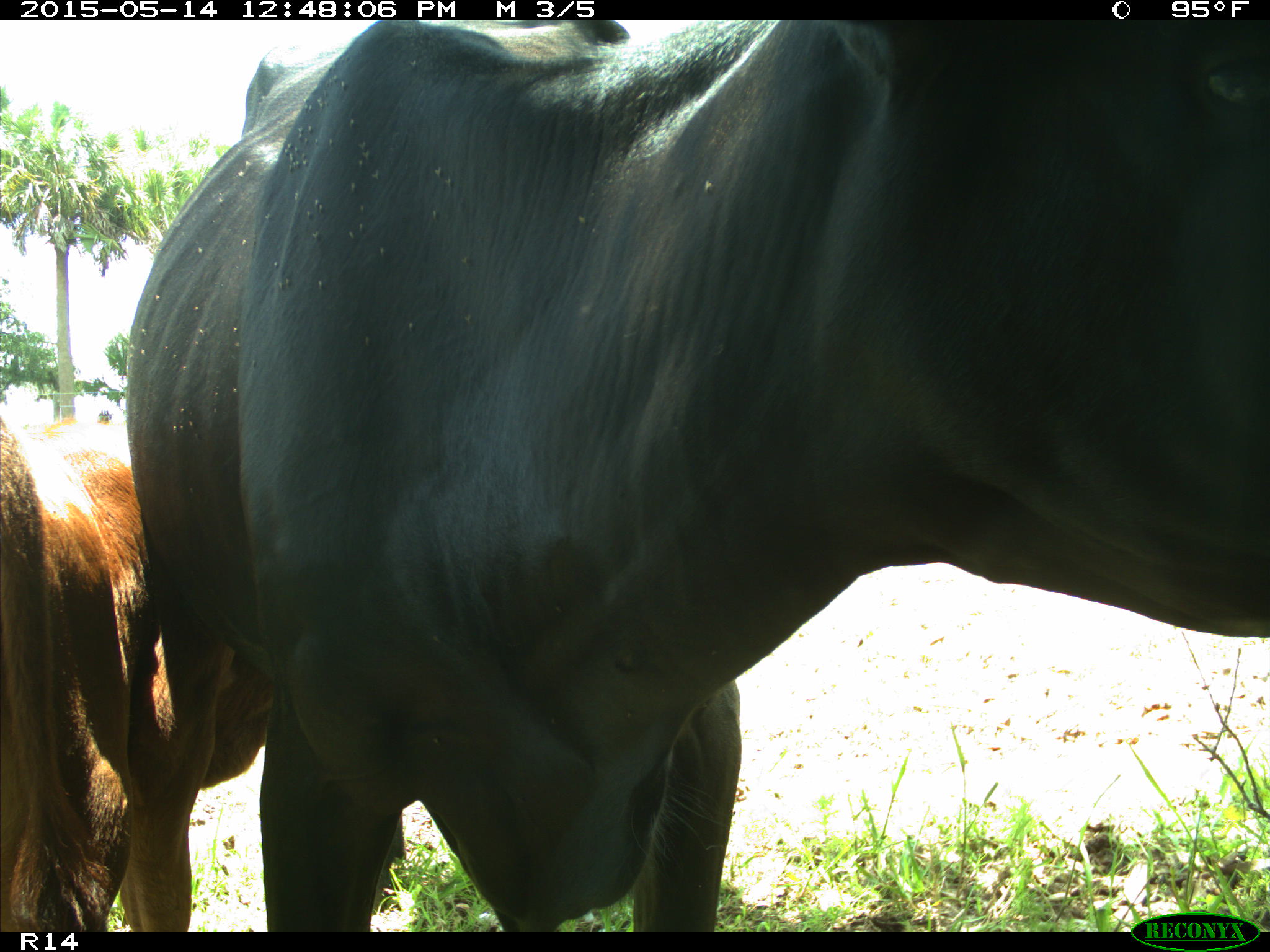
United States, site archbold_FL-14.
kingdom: Animalia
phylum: Chordata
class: Mammalia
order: Artiodactyla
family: Bovidae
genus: Bos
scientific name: Bos taurus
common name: domestic cow